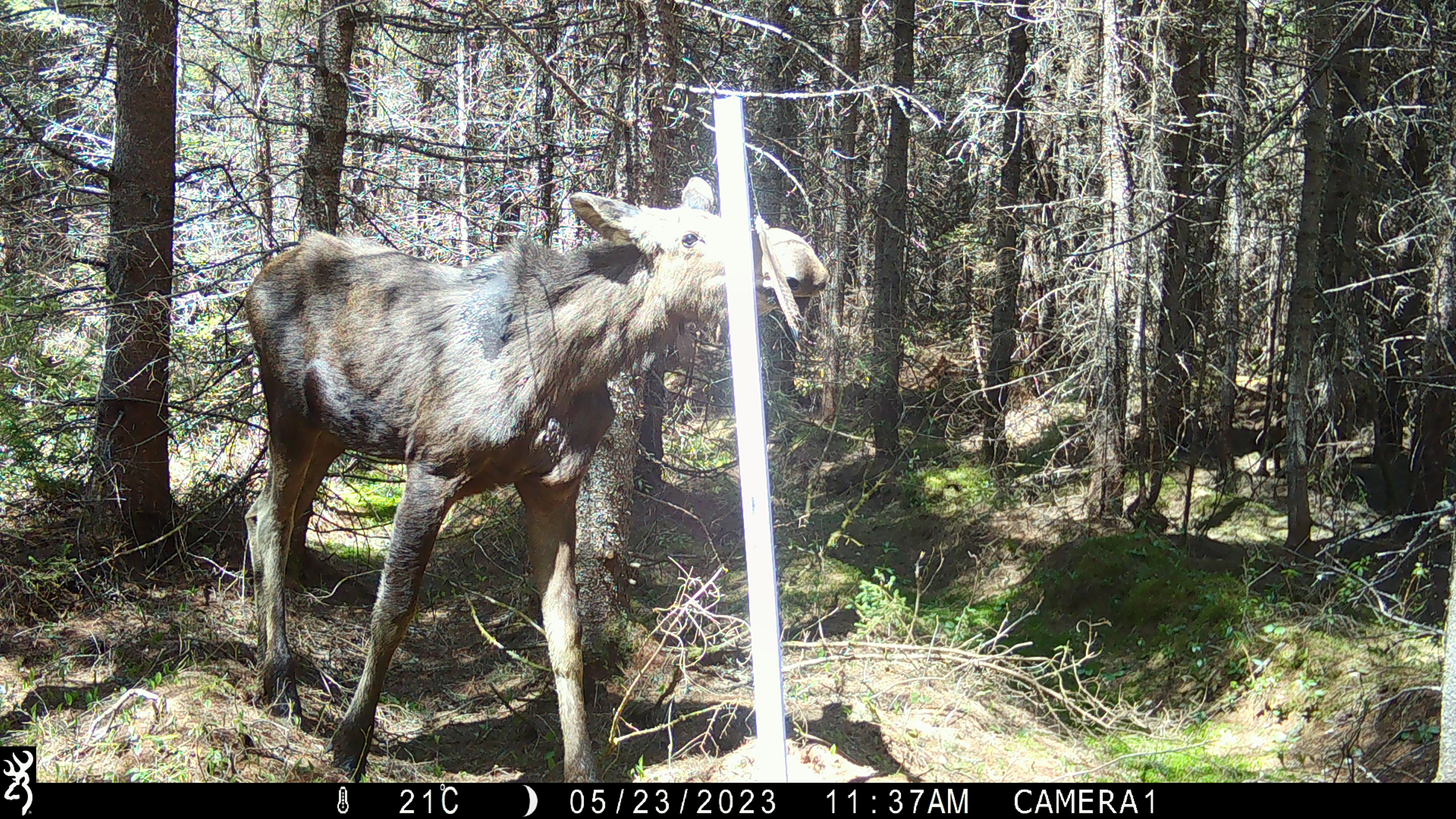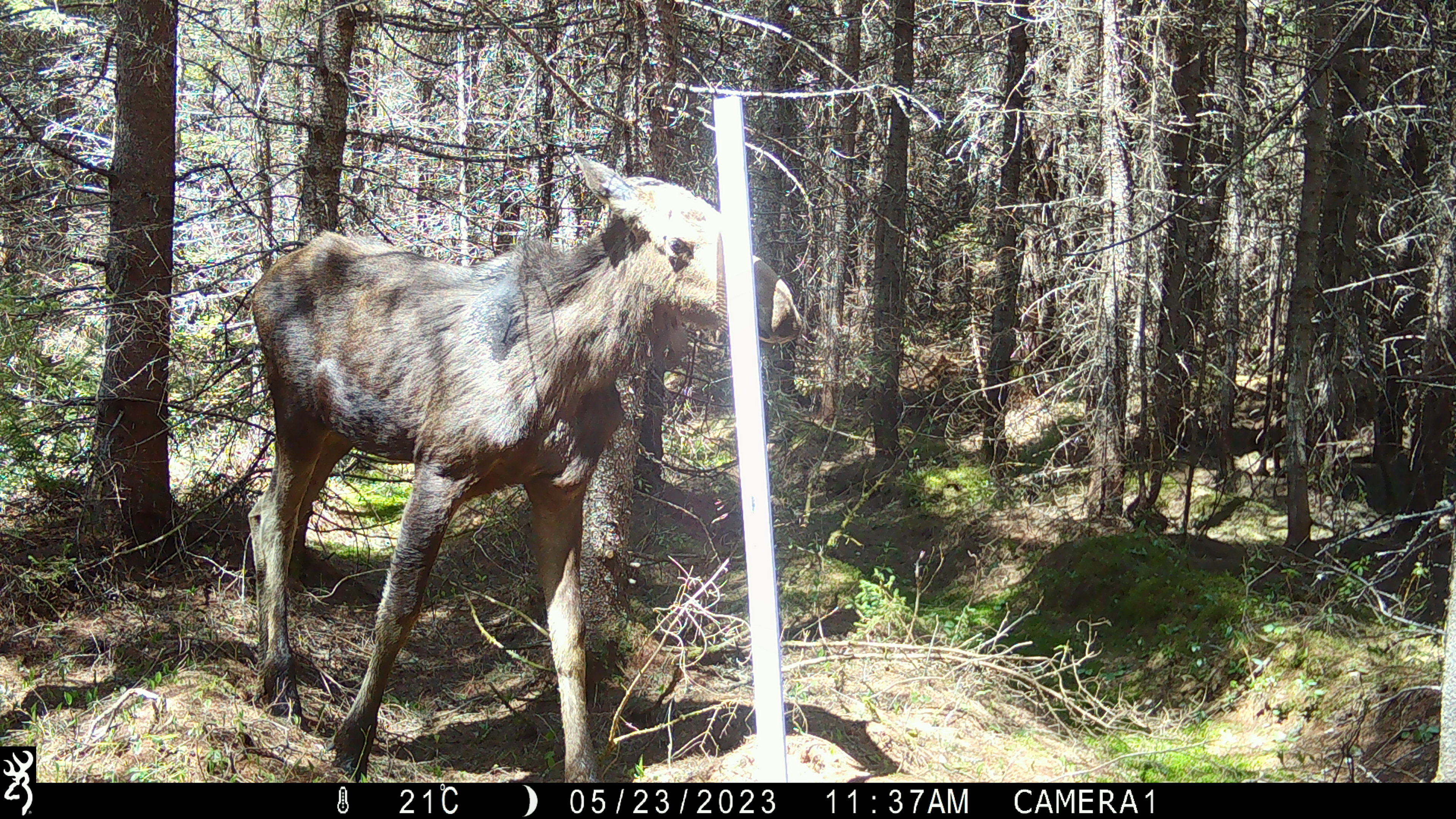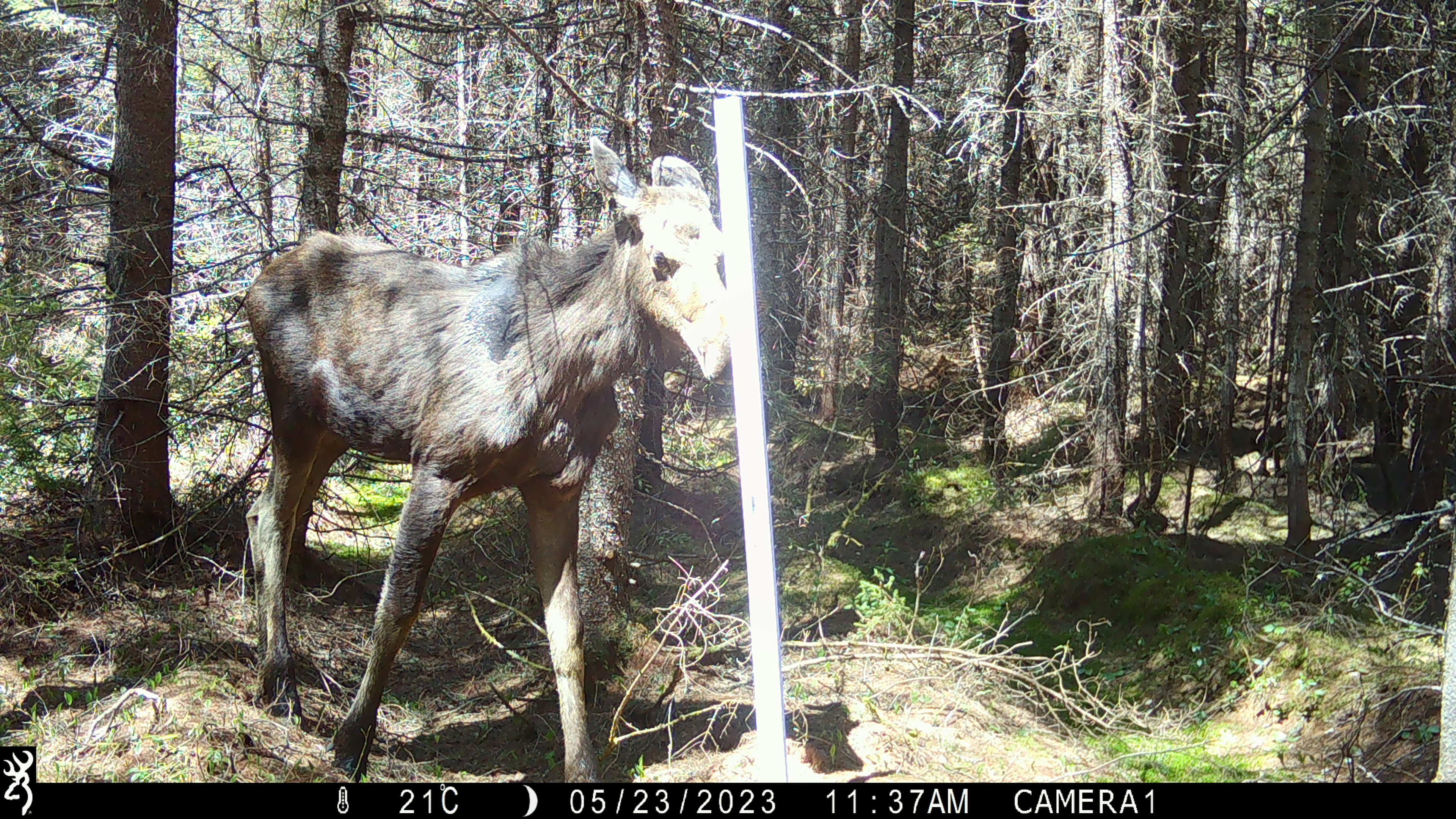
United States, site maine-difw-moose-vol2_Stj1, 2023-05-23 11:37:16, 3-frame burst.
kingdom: Animalia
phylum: Chordata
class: Mammalia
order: Artiodactyla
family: Cervidae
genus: Alces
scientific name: Alces alces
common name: moose